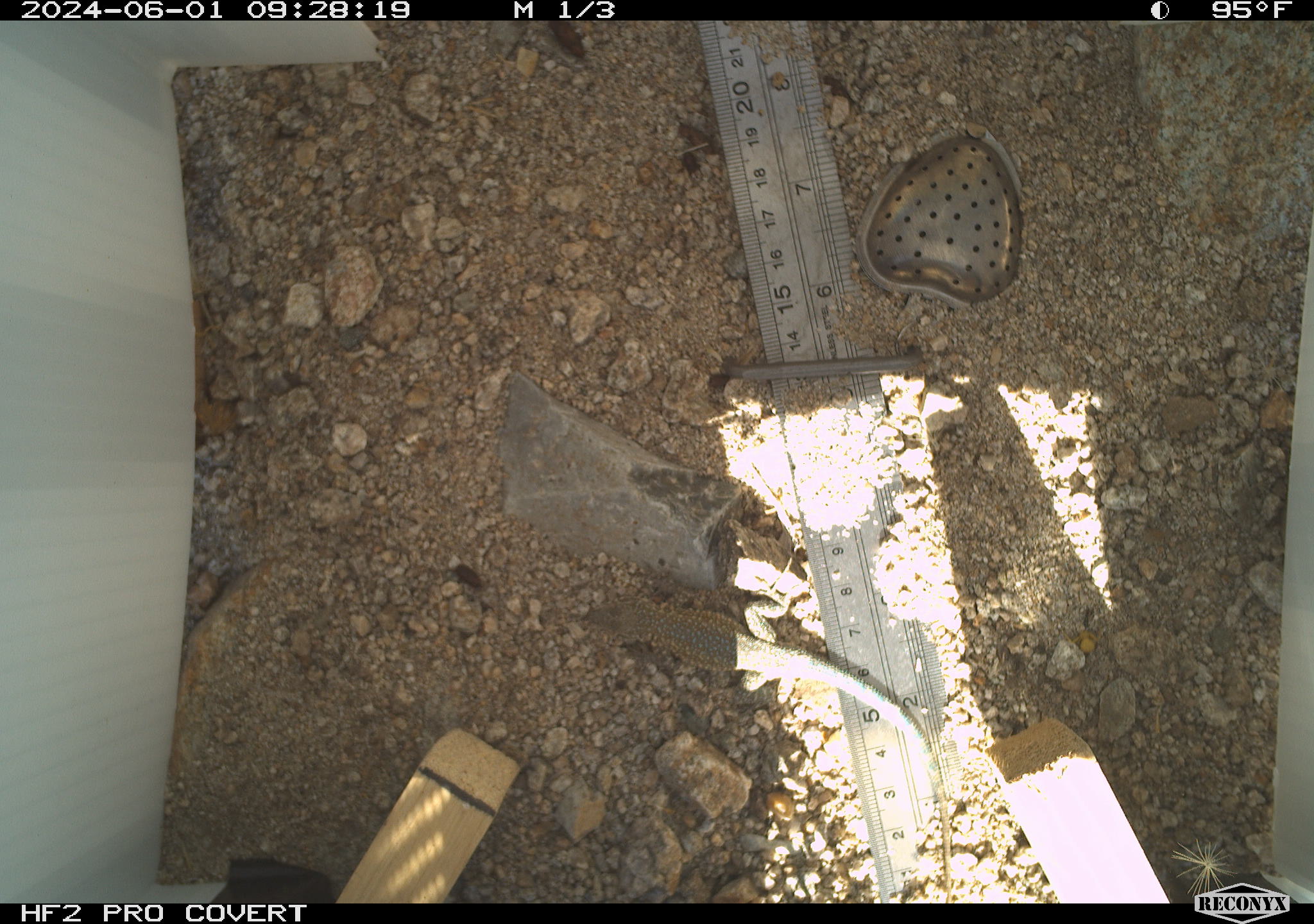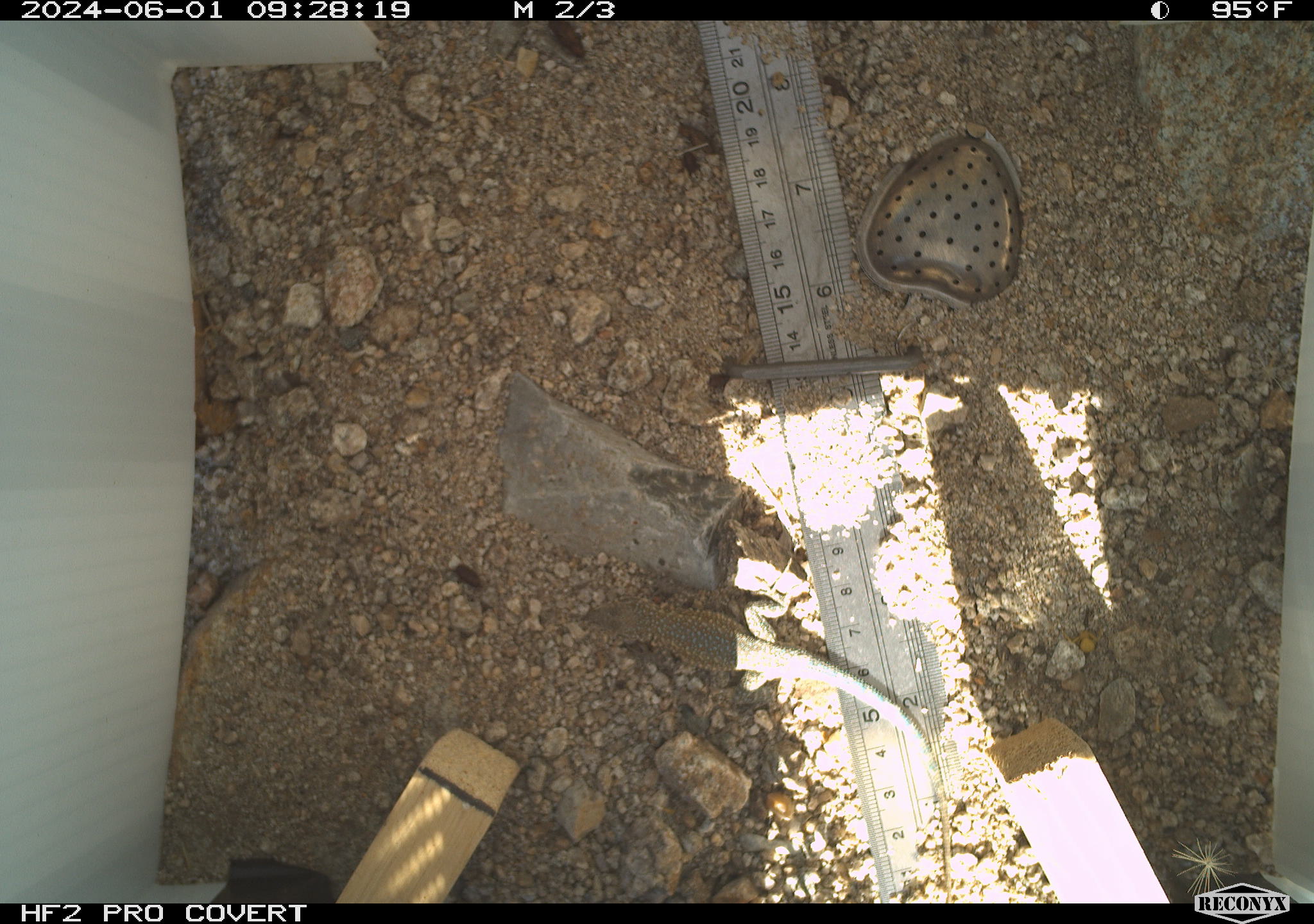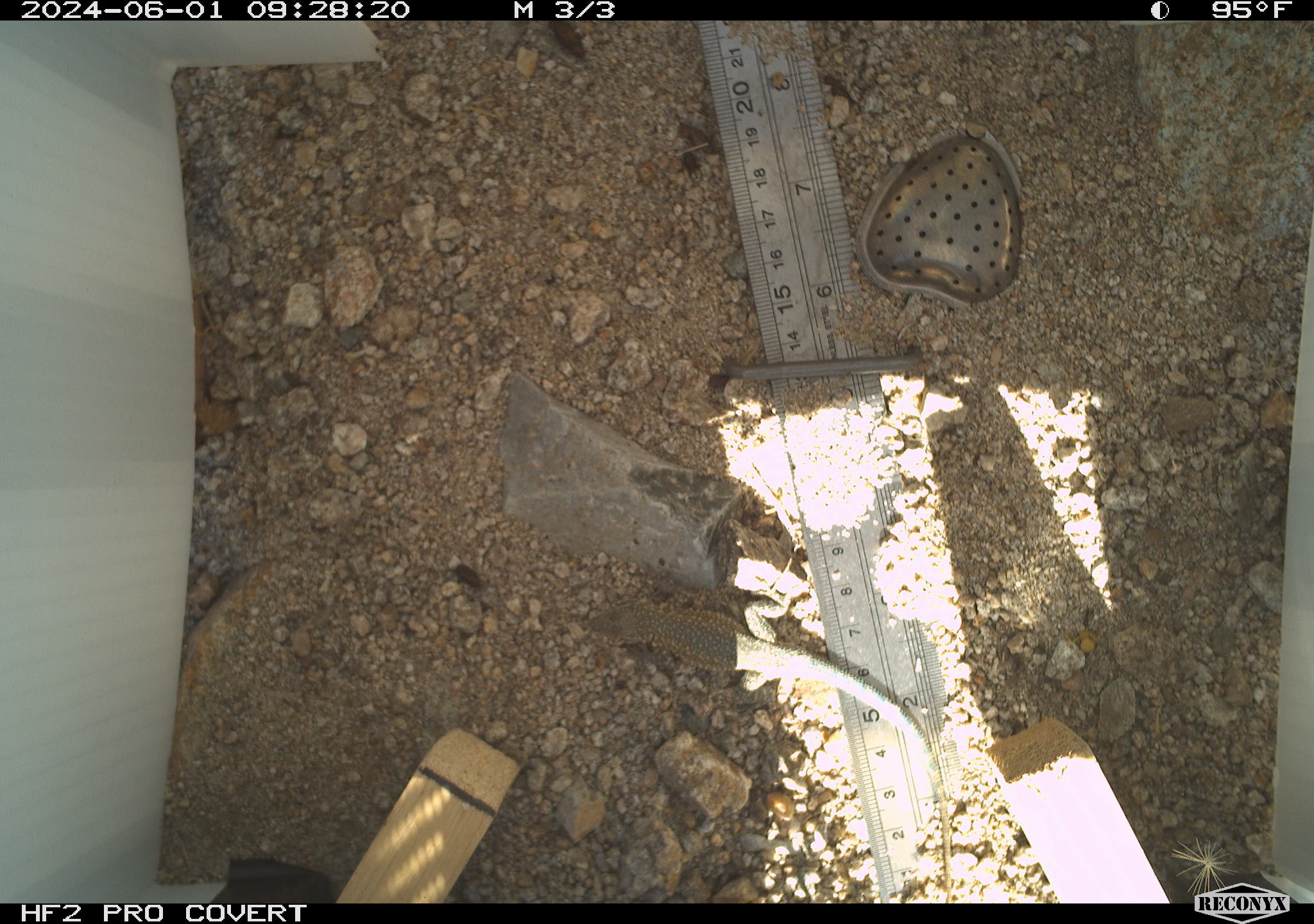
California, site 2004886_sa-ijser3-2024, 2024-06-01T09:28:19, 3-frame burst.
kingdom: Animalia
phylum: Chordata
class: Reptilia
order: Squamata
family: Phrynosomatidae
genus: Uta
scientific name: Uta stansburiana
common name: common side-blotched lizard